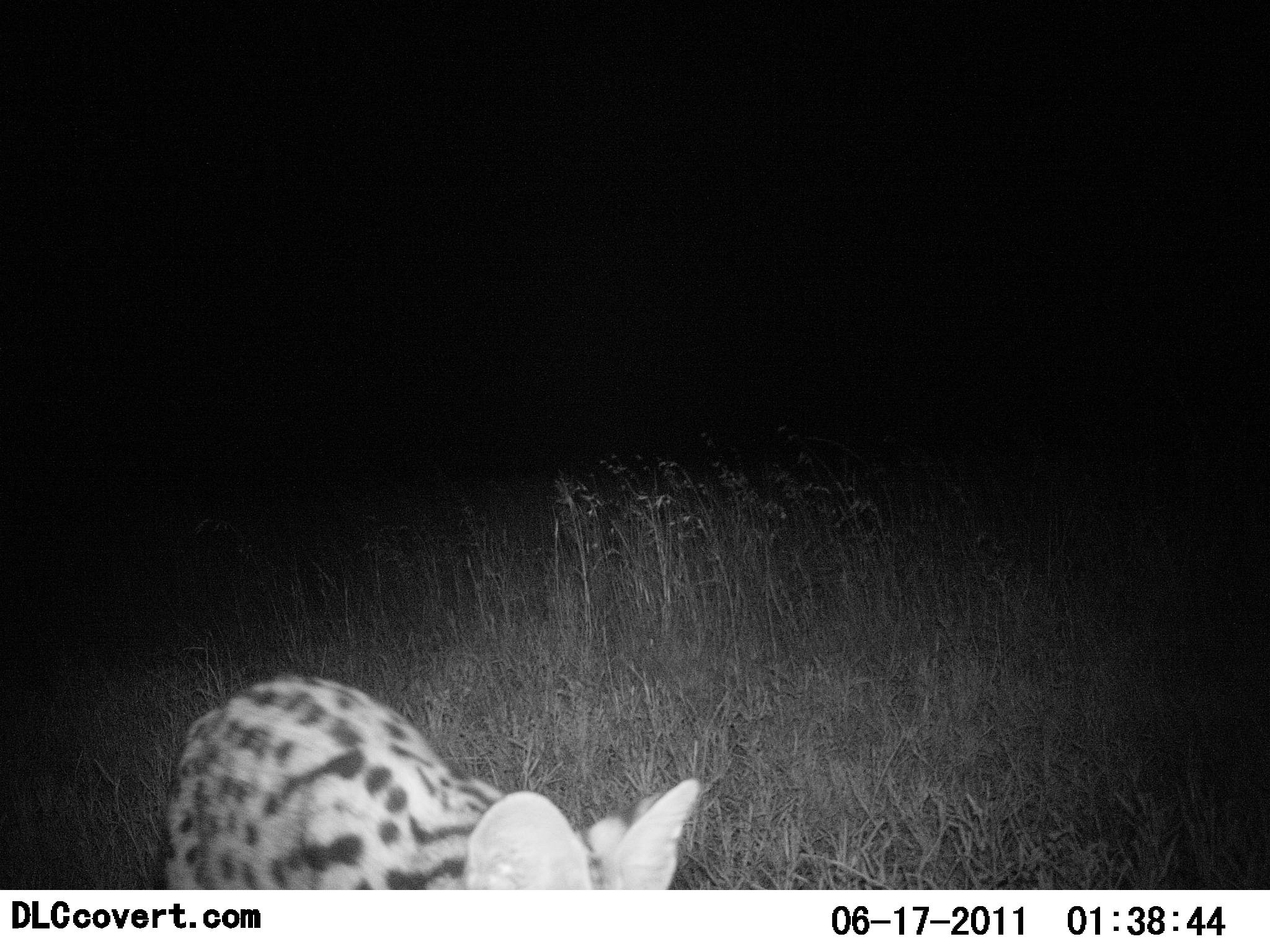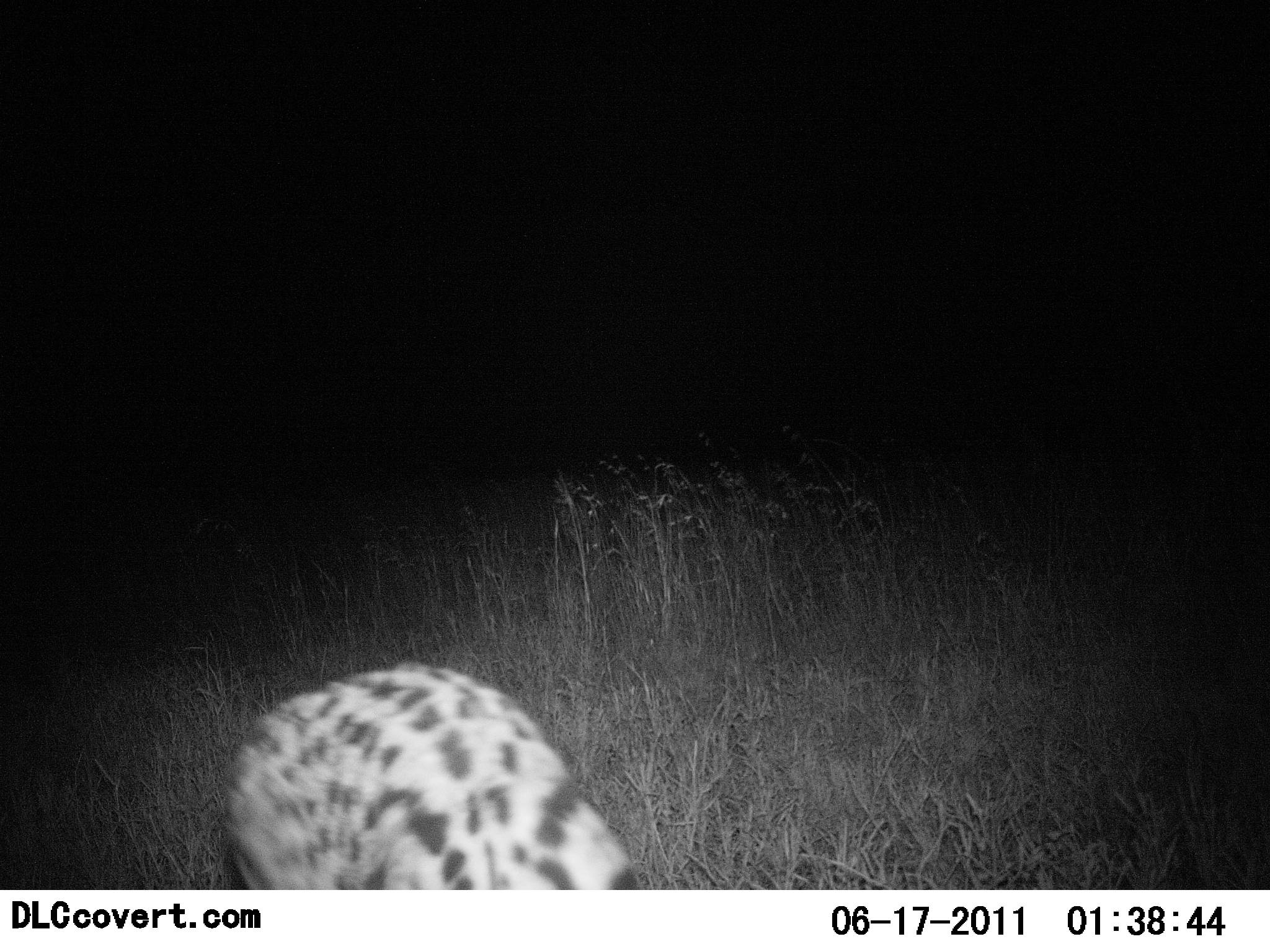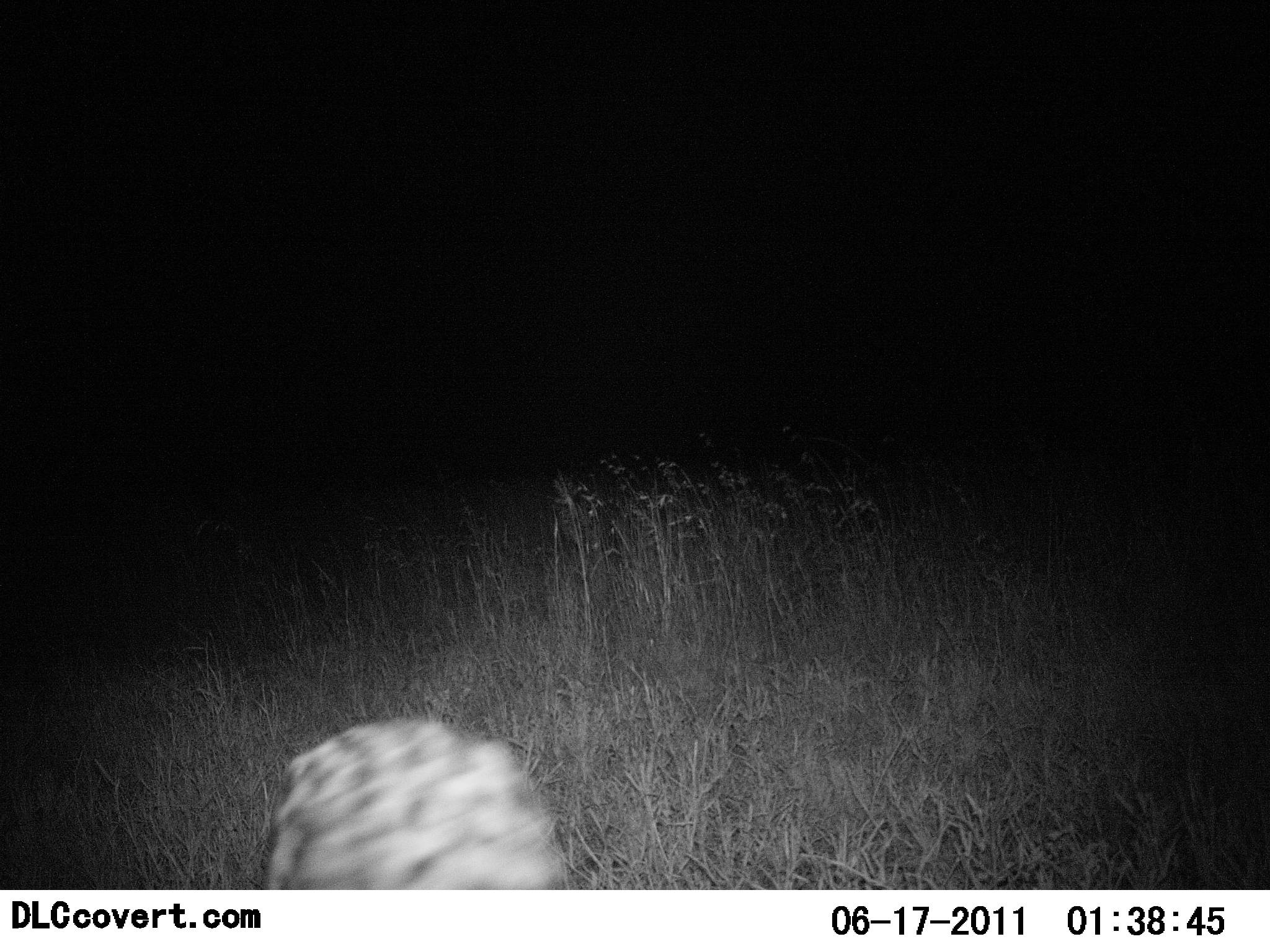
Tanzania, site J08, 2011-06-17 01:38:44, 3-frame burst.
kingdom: Animalia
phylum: Chordata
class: Mammalia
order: Carnivora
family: Felidae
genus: Leptailurus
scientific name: Leptailurus serval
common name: serval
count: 1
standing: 17%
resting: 0%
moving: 83%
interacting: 0%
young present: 0%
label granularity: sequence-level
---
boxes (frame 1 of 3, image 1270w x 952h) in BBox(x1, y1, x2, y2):
animal: BBox(163, 673, 702, 890)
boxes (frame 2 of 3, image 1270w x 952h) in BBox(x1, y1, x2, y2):
animal: BBox(223, 661, 640, 890)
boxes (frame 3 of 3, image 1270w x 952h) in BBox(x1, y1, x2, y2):
animal: BBox(259, 715, 568, 890)